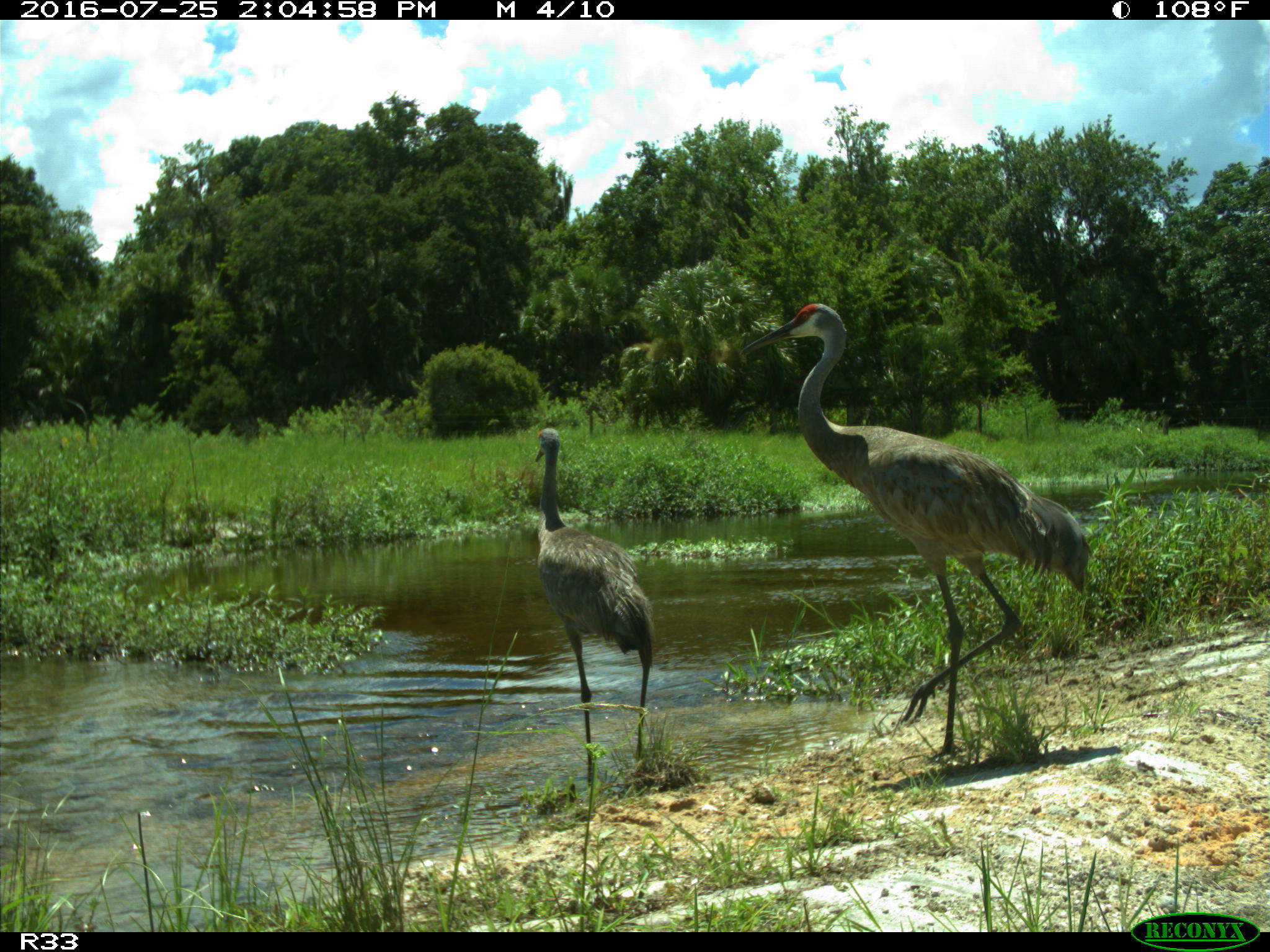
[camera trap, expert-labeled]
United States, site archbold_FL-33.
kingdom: Animalia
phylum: Chordata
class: Aves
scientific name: Aves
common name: birds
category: unidentified bird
Unidentified bird (birds) (Aves).